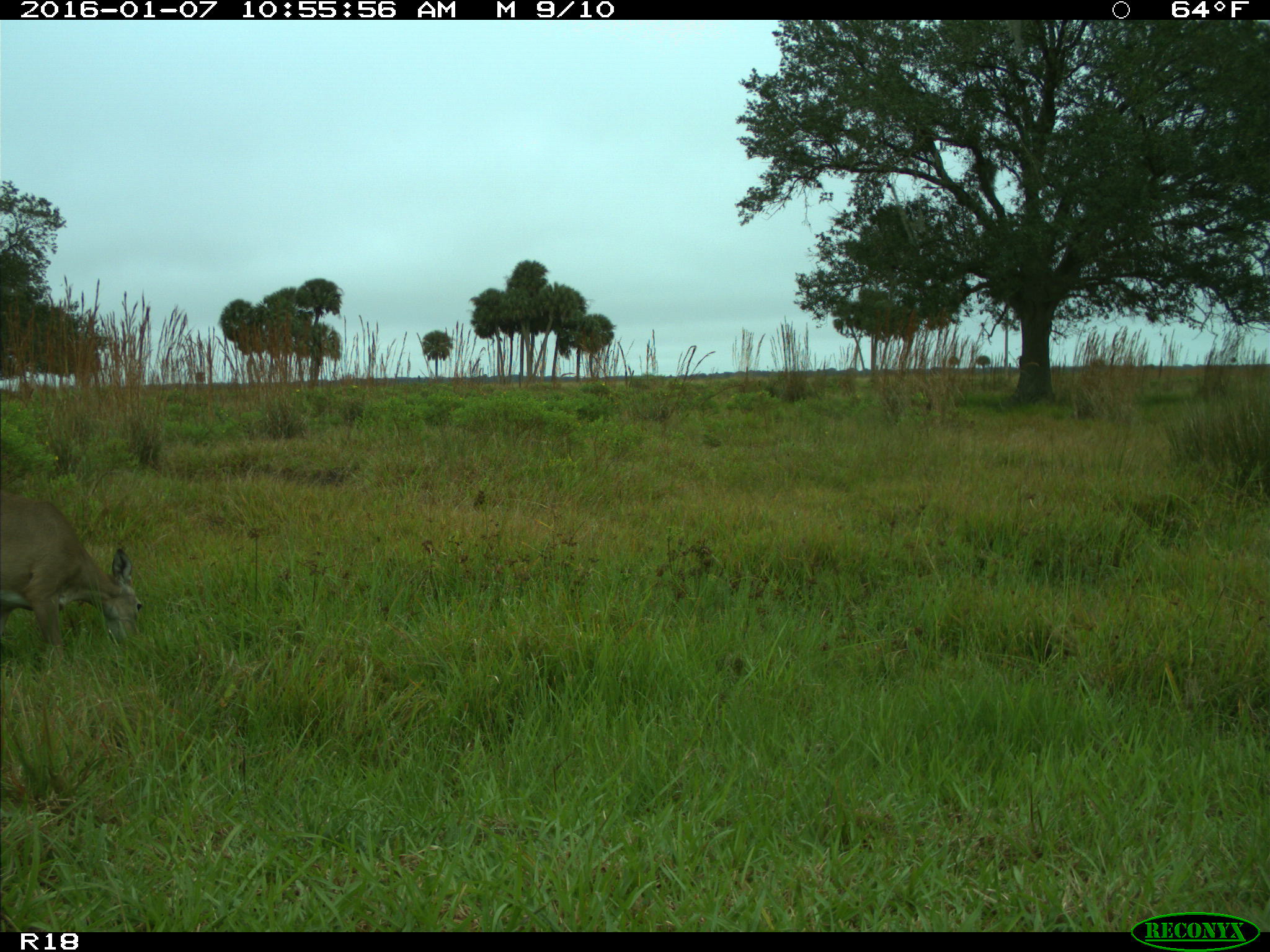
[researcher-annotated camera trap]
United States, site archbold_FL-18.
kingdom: Animalia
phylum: Chordata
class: Mammalia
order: Artiodactyla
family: Cervidae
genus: Odocoileus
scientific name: Odocoileus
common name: deer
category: unidentified deer